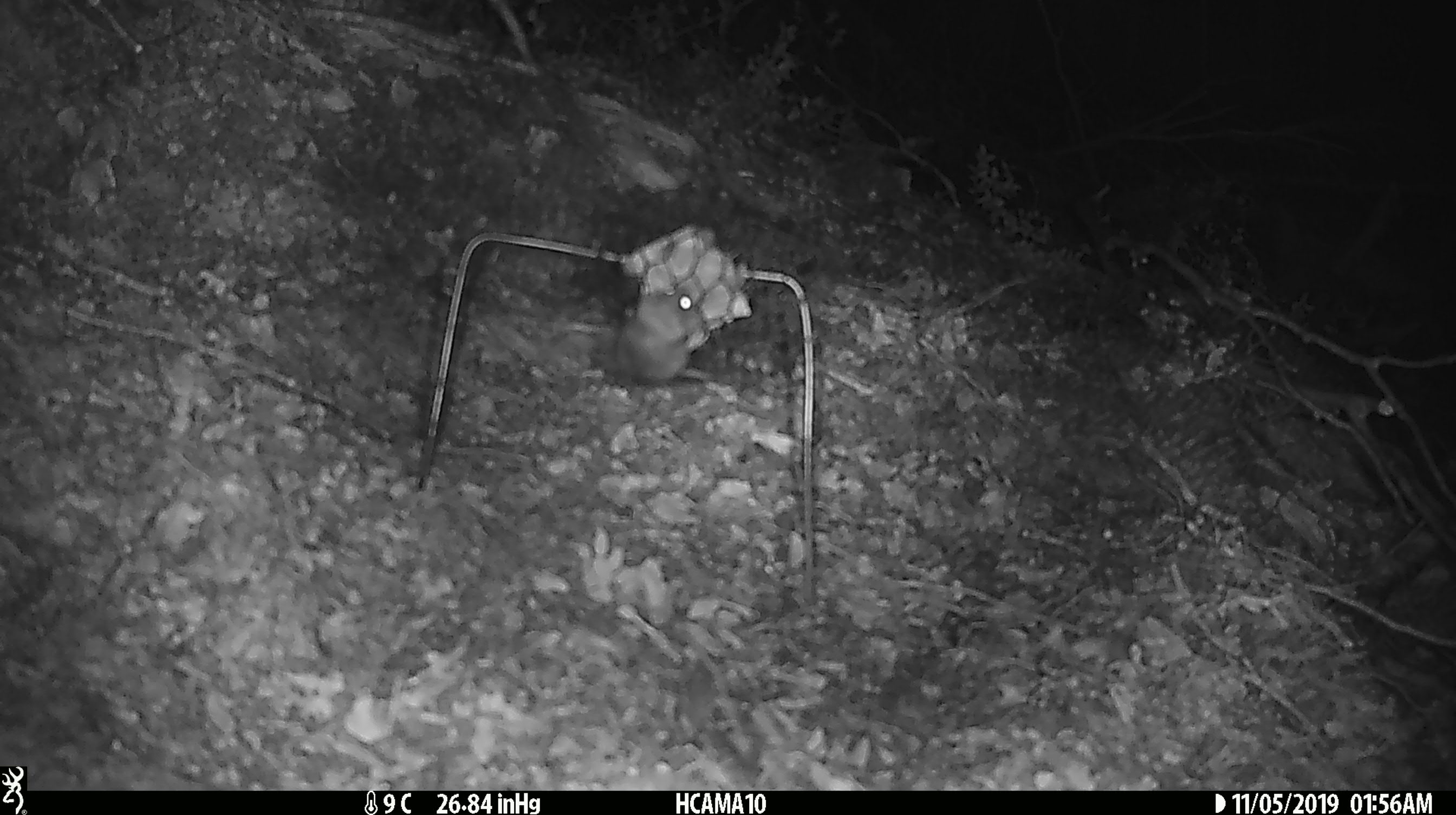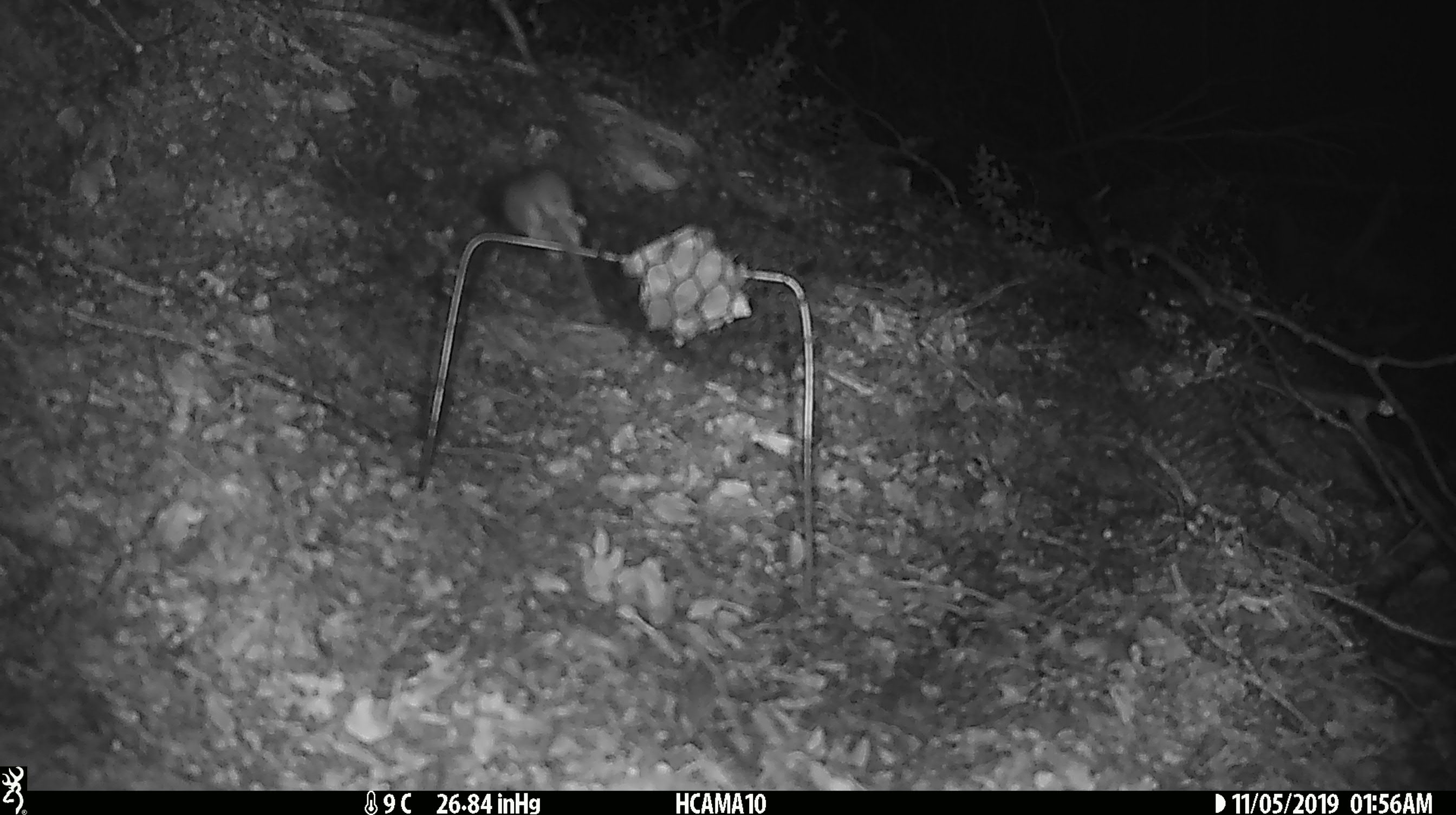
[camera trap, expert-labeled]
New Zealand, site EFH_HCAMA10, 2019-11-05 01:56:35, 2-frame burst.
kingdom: Animalia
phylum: Chordata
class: Mammalia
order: Rodentia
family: Muridae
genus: Mus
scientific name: Mus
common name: mouse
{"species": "mouse (Mus)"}